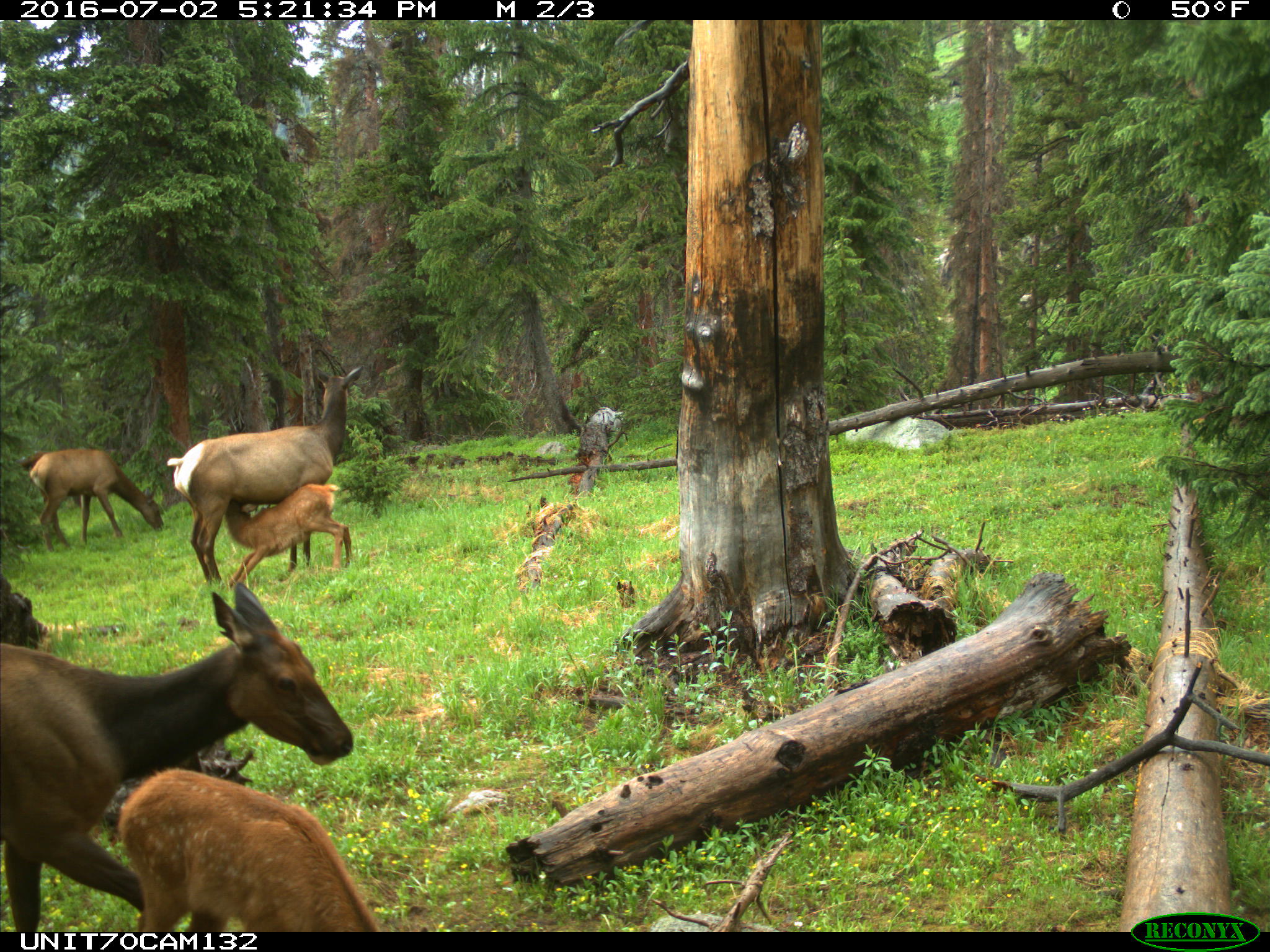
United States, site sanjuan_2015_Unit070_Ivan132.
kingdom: Animalia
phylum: Chordata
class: Mammalia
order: Artiodactyla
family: Cervidae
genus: Cervus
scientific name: Cervus elaphus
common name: red deer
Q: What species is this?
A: Cervus elaphus (red deer).